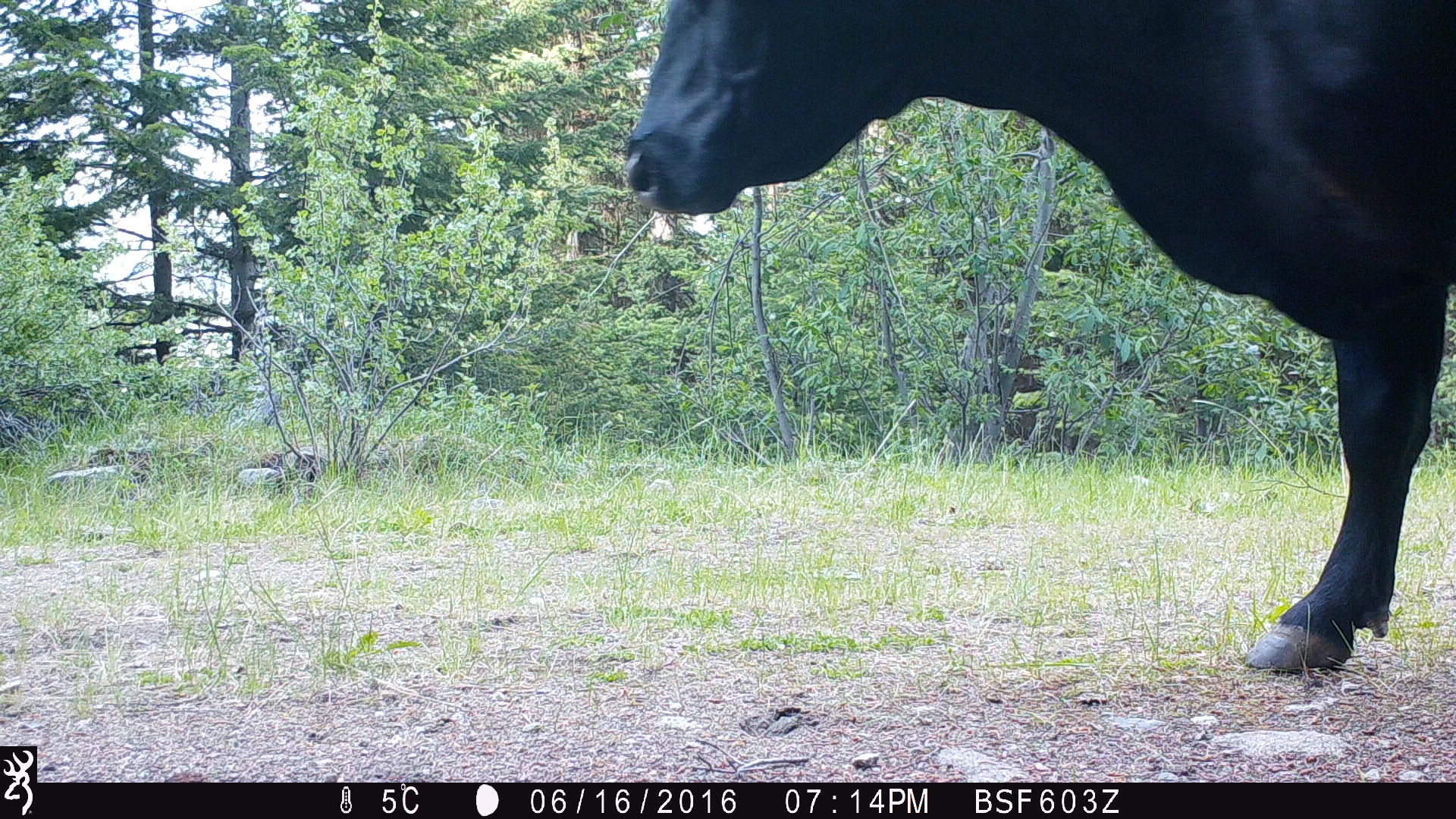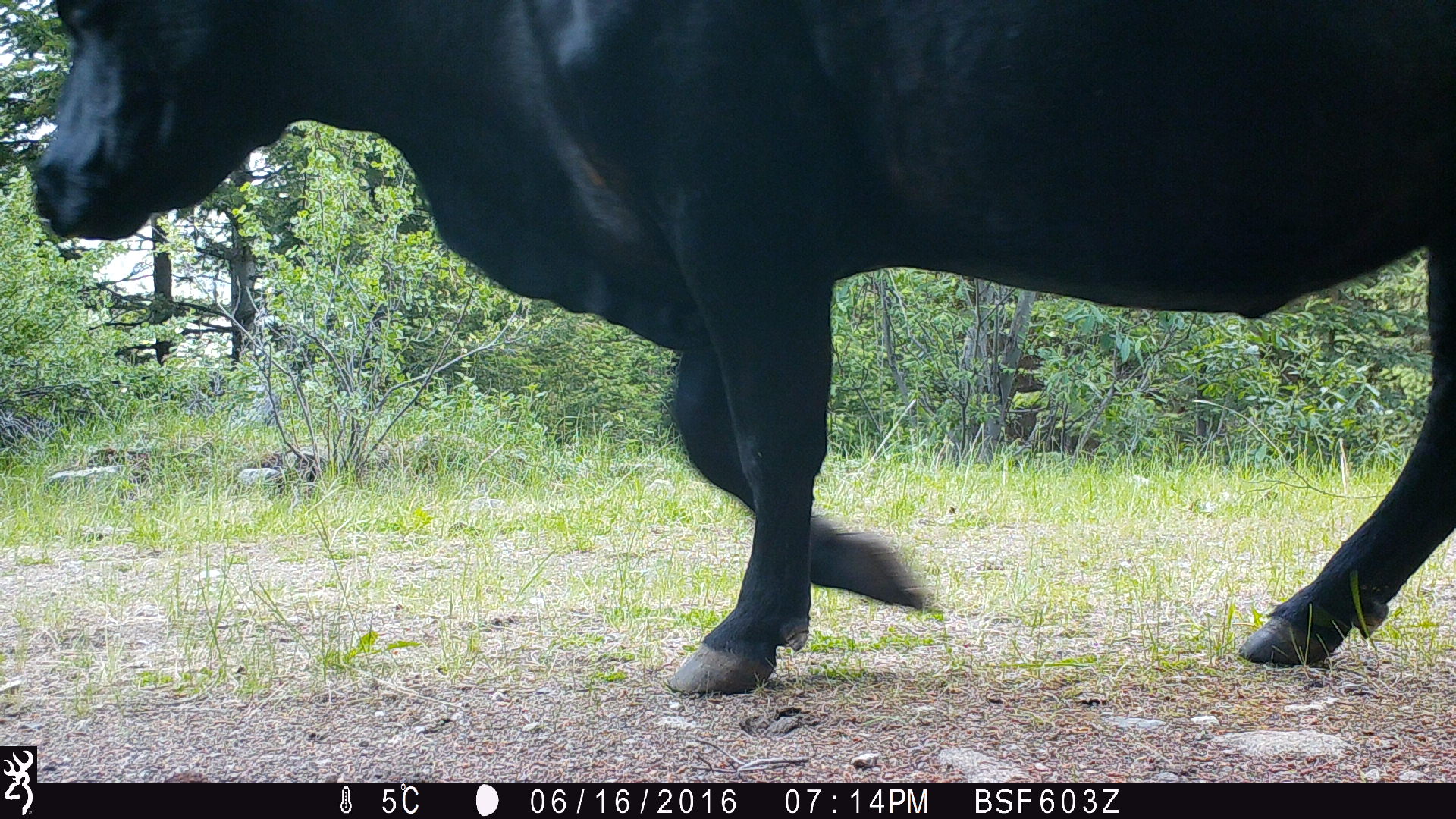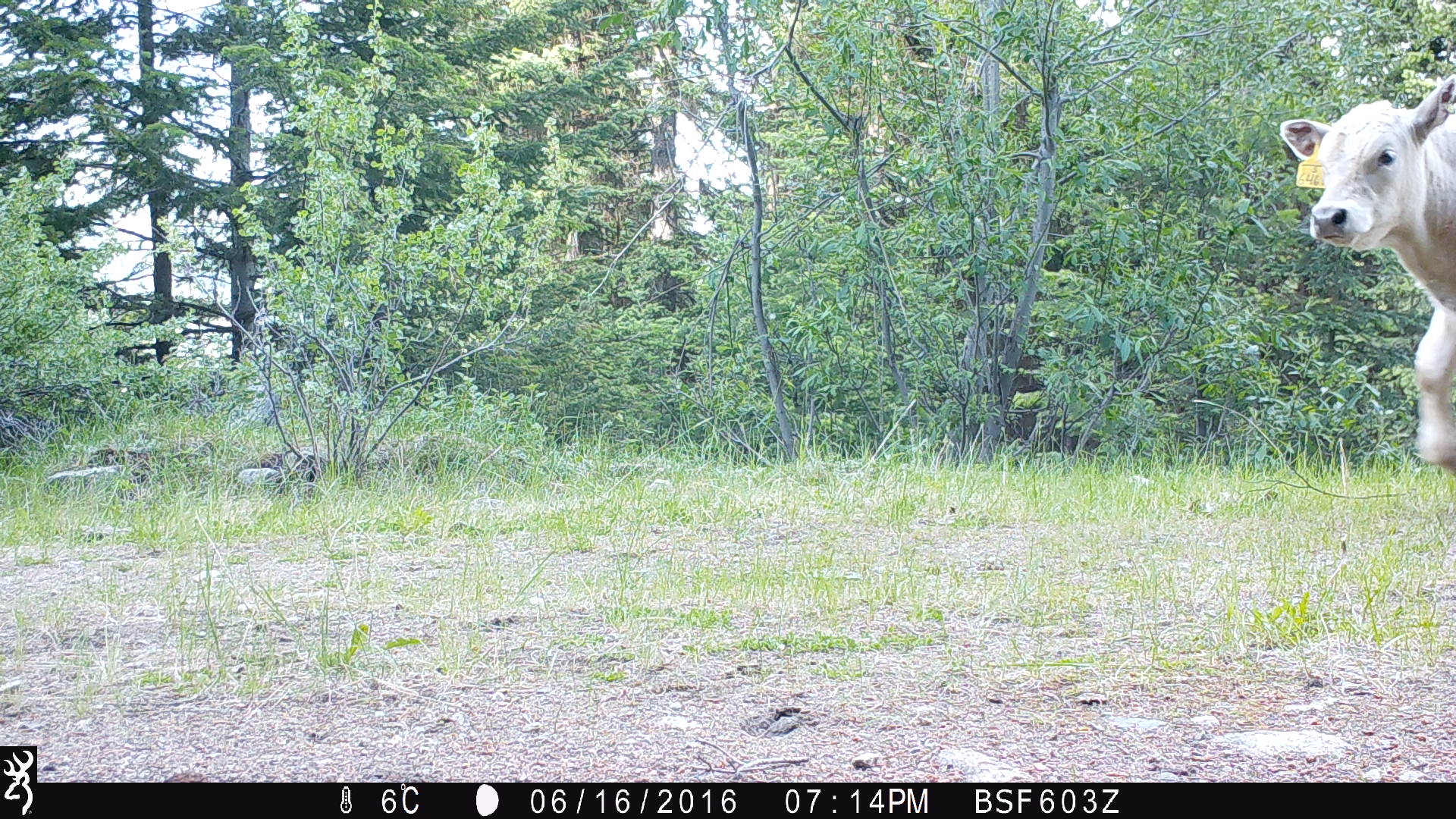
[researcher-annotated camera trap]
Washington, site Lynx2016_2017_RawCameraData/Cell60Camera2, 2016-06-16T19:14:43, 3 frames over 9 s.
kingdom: Animalia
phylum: Chordata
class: Mammalia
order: Artiodactyla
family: Bovidae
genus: Bos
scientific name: Bos taurus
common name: domestic cattle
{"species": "domestic cattle (Bos taurus)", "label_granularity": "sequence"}